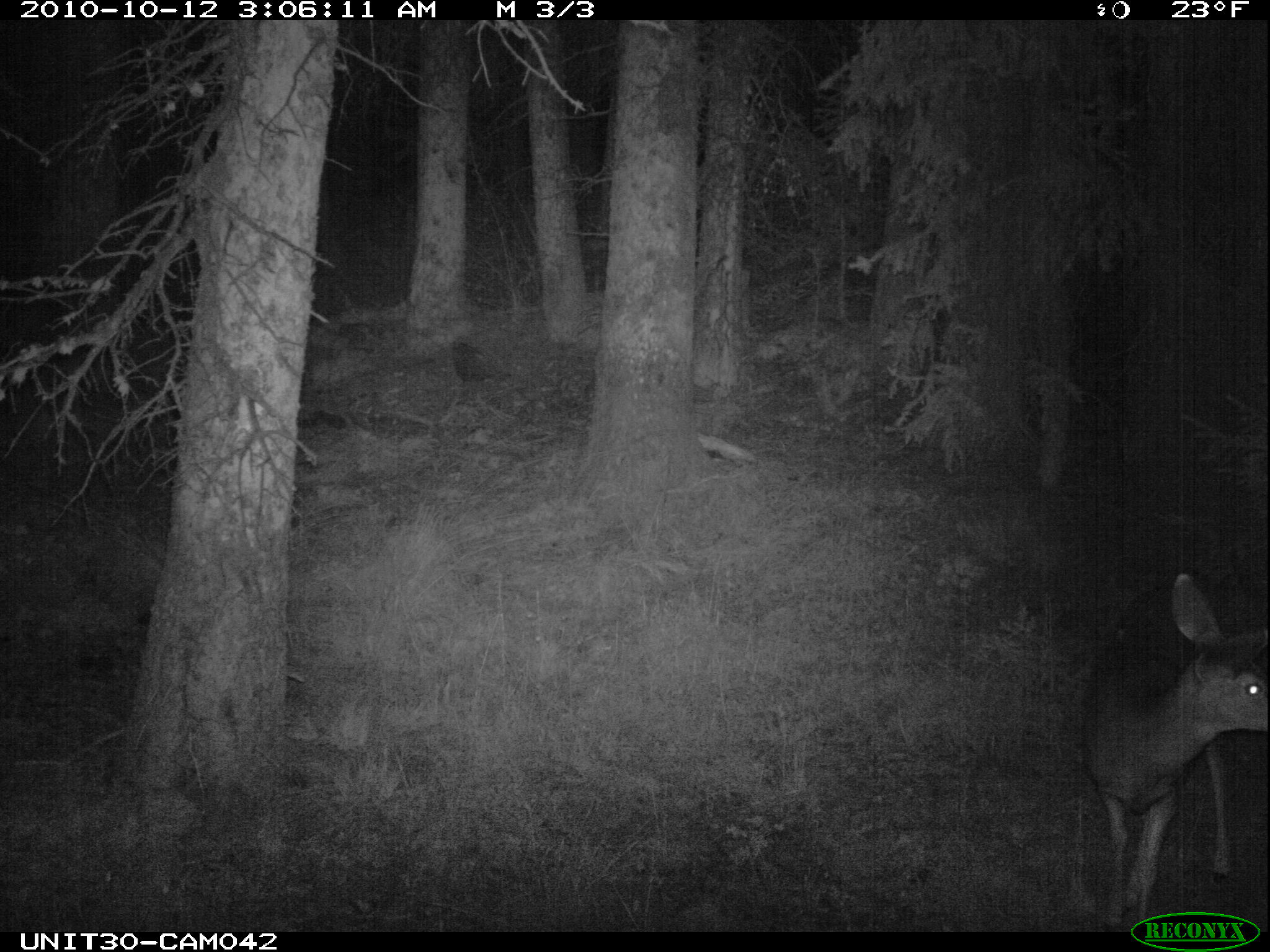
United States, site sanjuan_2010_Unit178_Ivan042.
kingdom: Animalia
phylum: Chordata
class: Mammalia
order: Artiodactyla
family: Cervidae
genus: Odocoileus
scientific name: Odocoileus hemionus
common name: mule deer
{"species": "Odocoileus hemionus (mule deer)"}